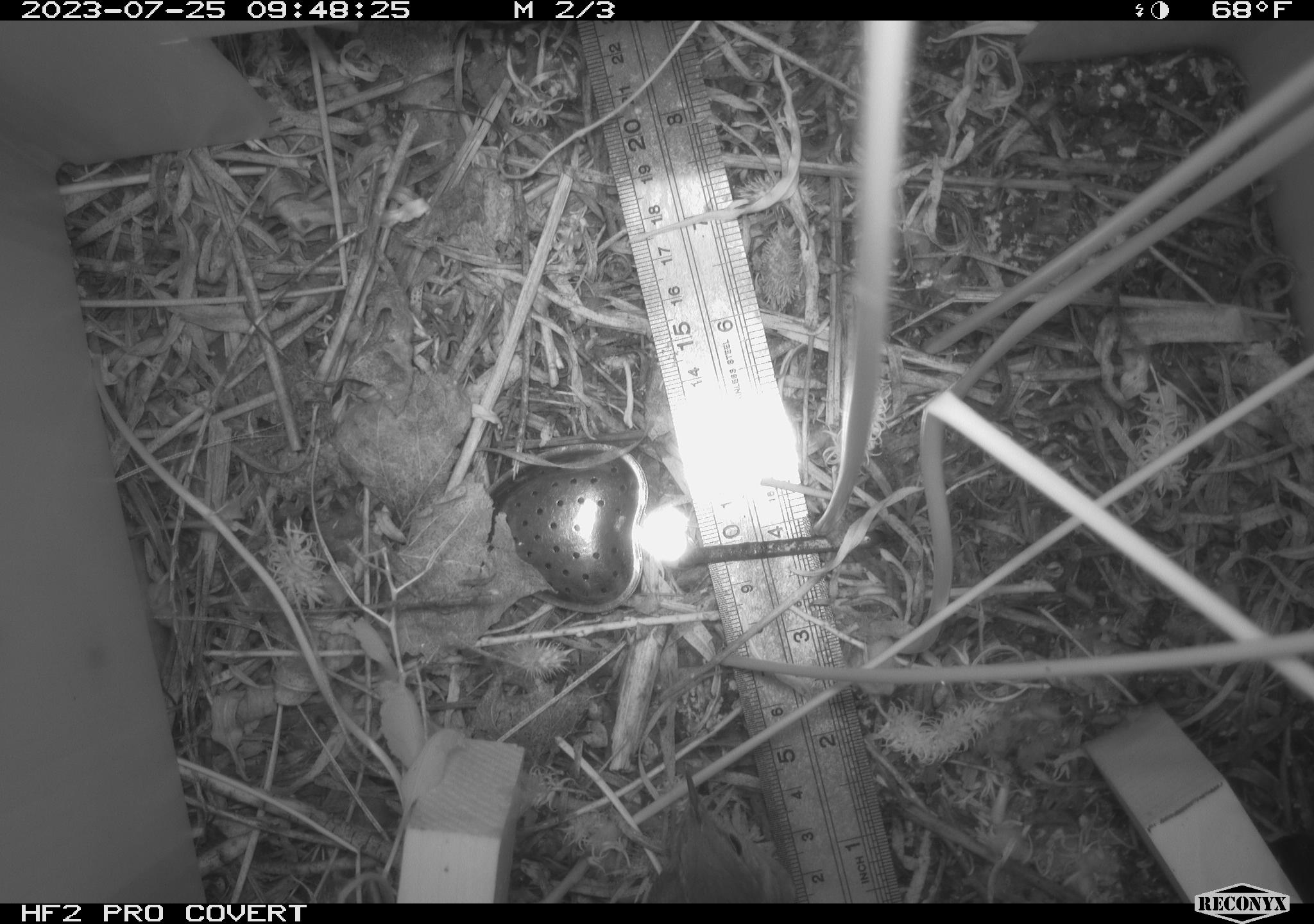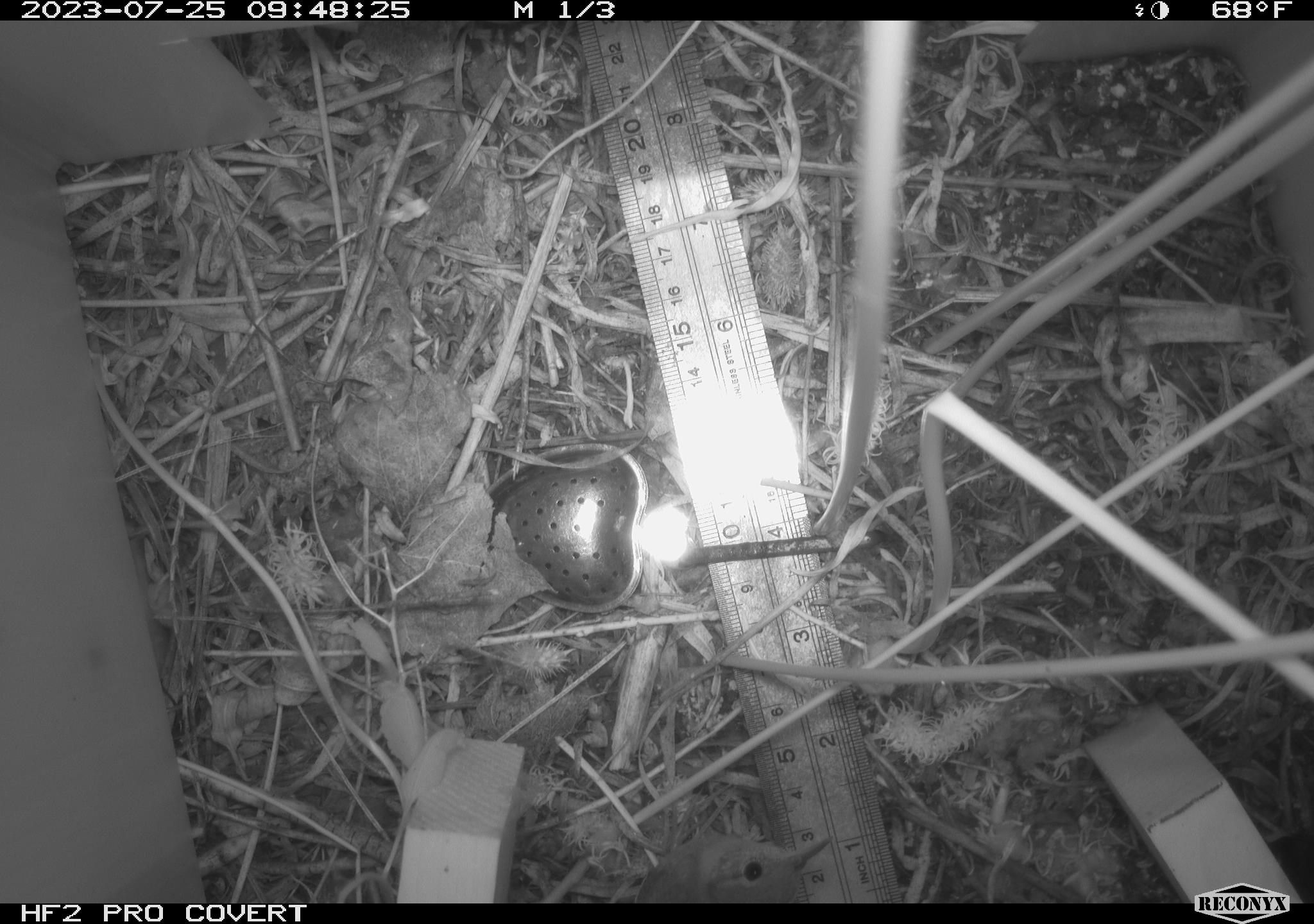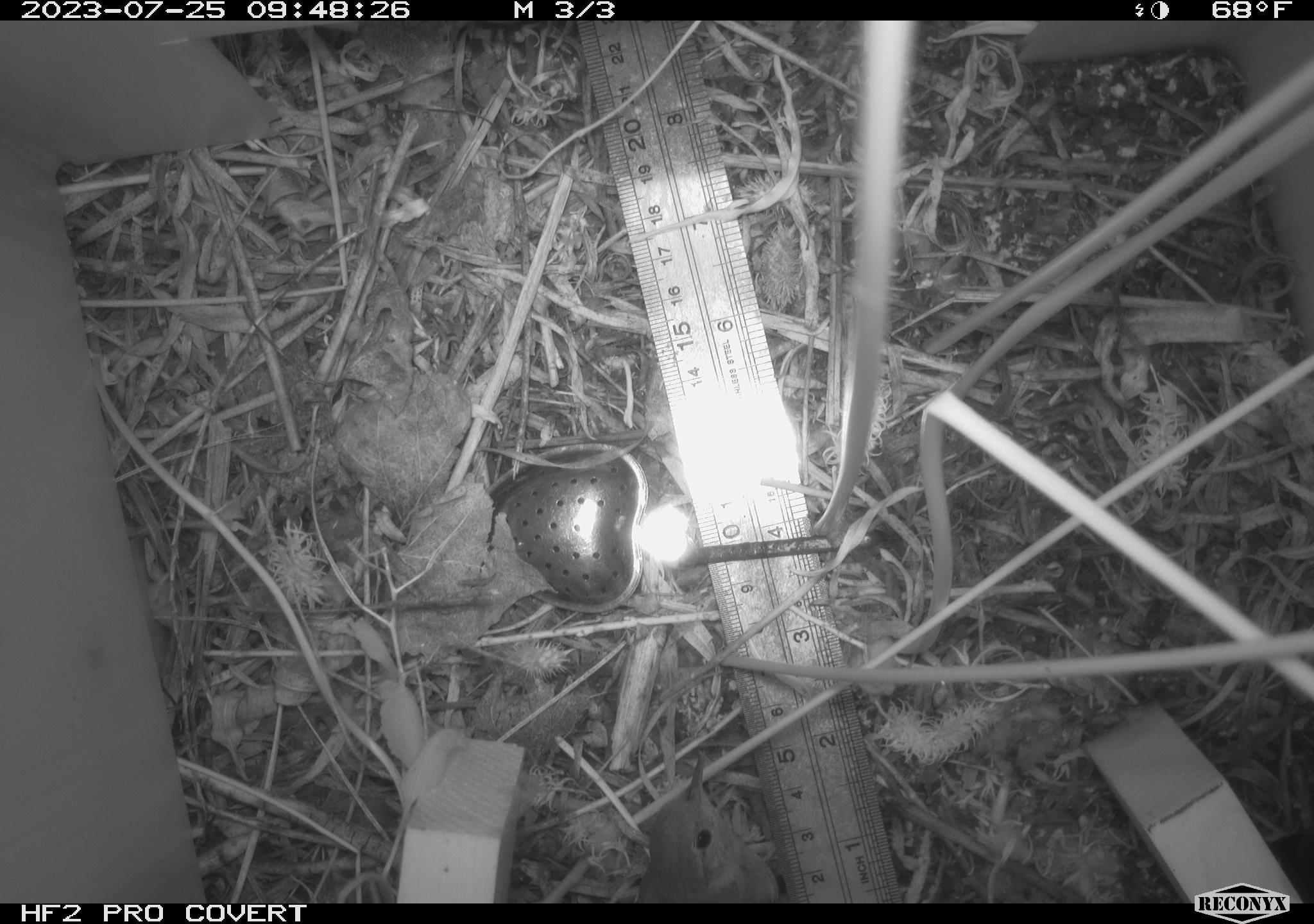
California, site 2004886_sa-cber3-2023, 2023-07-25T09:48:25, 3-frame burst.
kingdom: Animalia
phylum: Chordata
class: Aves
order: Passeriformes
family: Troglodytidae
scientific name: Troglodytidae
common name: wren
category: troglodytidae family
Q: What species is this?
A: Troglodytidae family (wren) (Troglodytidae).